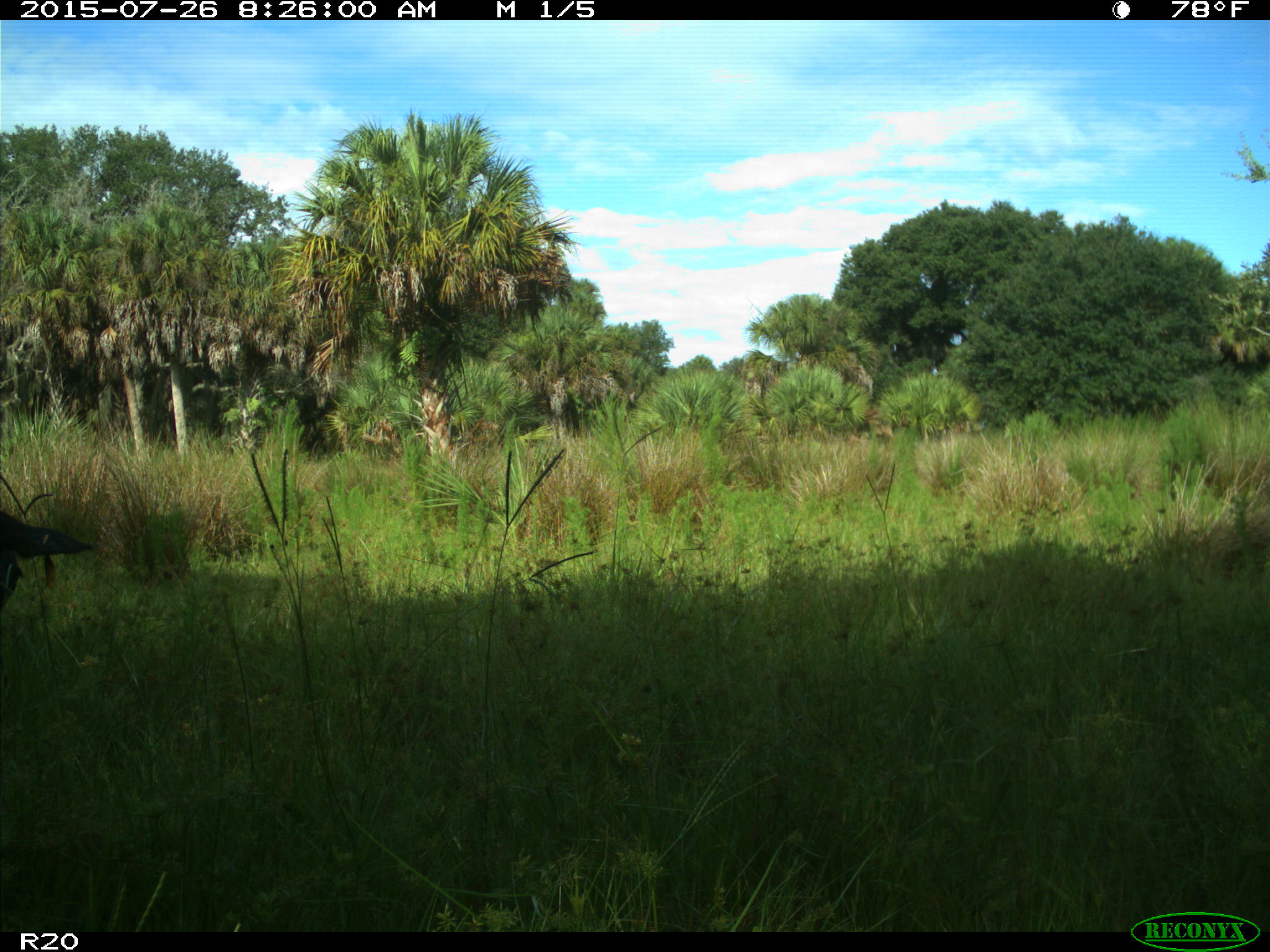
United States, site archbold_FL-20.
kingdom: Animalia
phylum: Chordata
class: Mammalia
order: Artiodactyla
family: Bovidae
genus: Bos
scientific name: Bos taurus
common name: domestic cow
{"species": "Bos taurus (domestic cow)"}